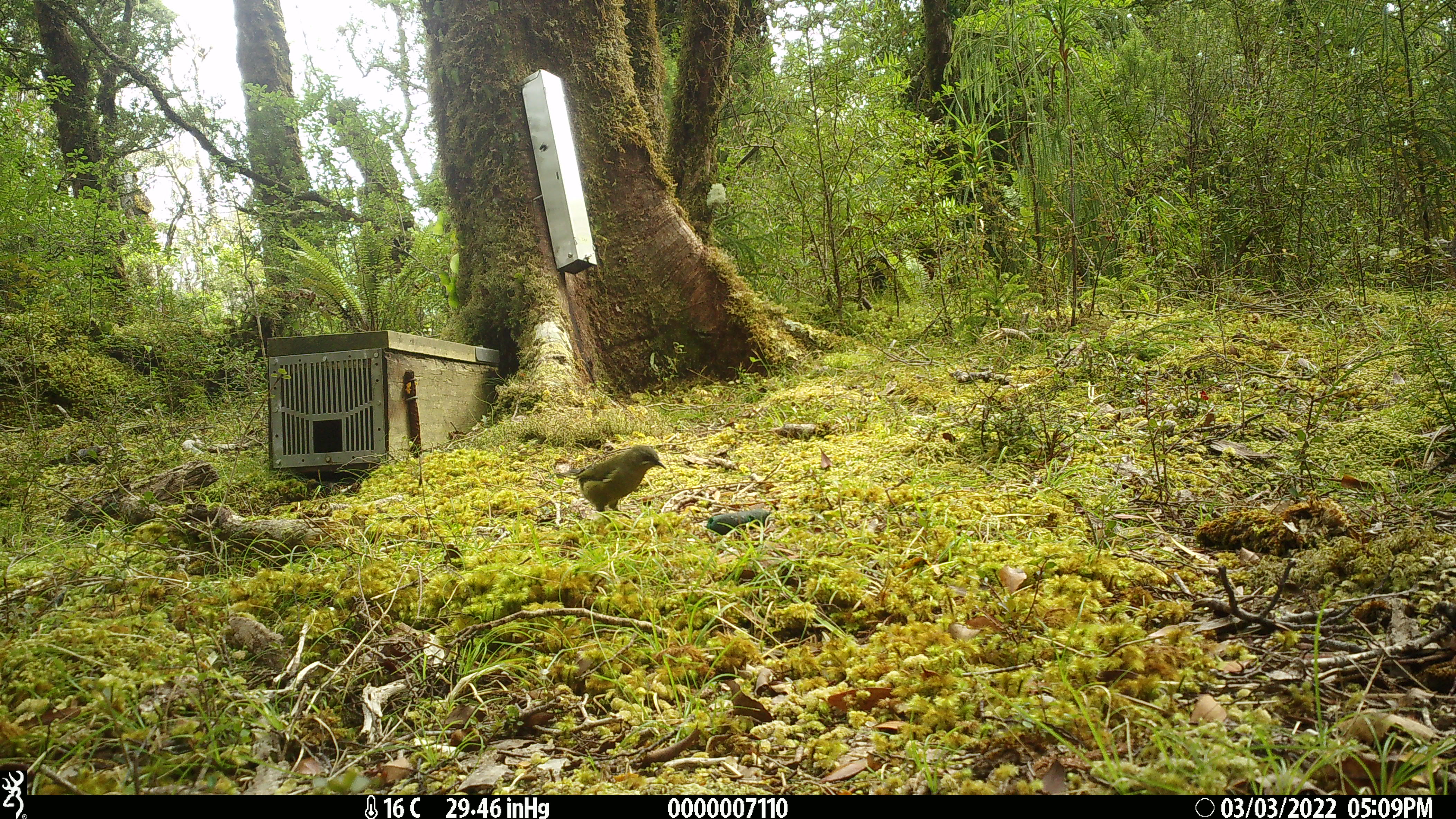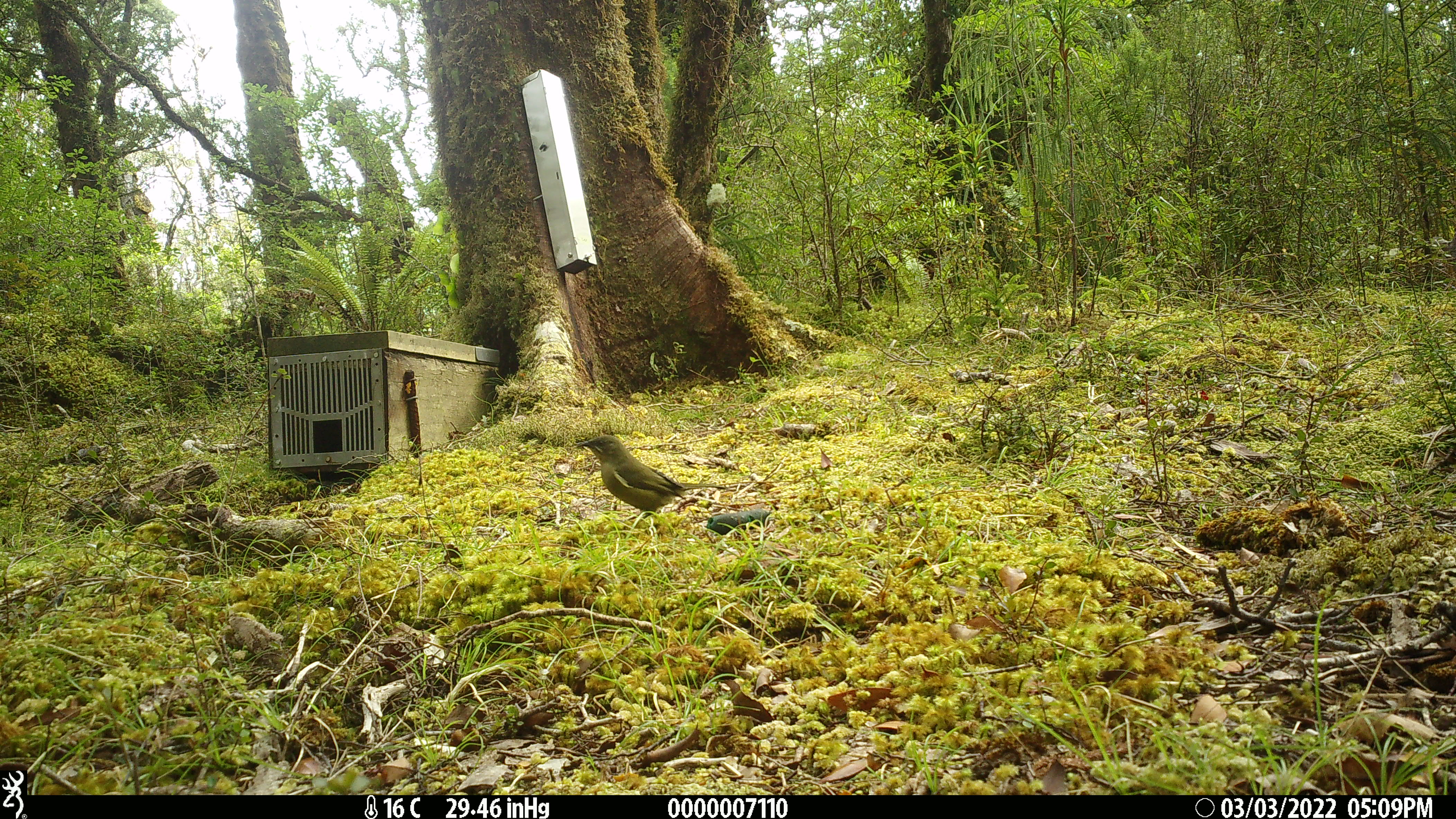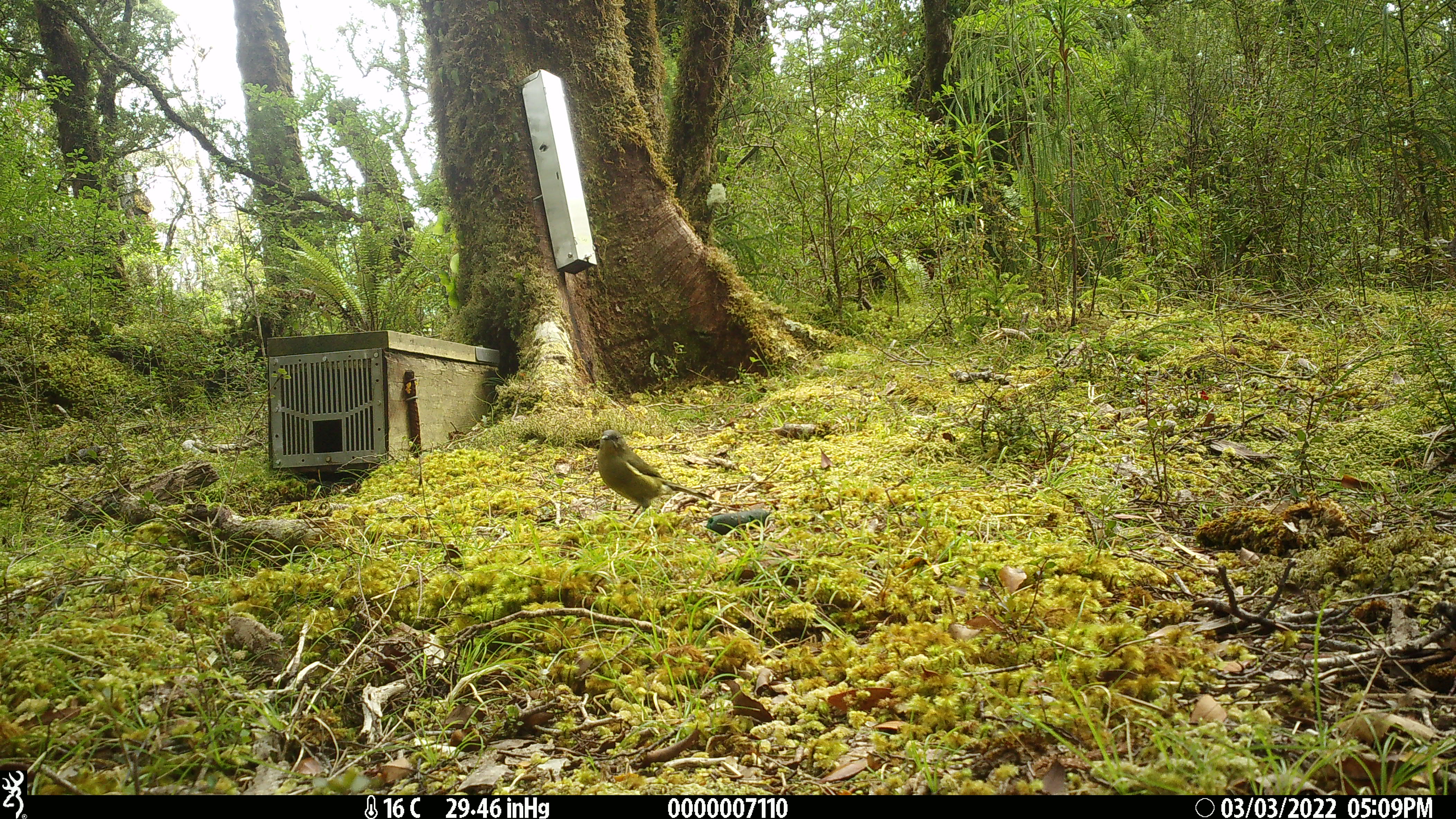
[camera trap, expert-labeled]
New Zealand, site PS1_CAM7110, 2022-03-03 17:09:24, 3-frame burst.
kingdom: Animalia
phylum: Chordata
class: Aves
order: Passeriformes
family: Meliphagidae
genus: Anthornis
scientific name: Anthornis melanura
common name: new zealand bellbird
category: bellbird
Bellbird (new zealand bellbird) (Anthornis melanura).